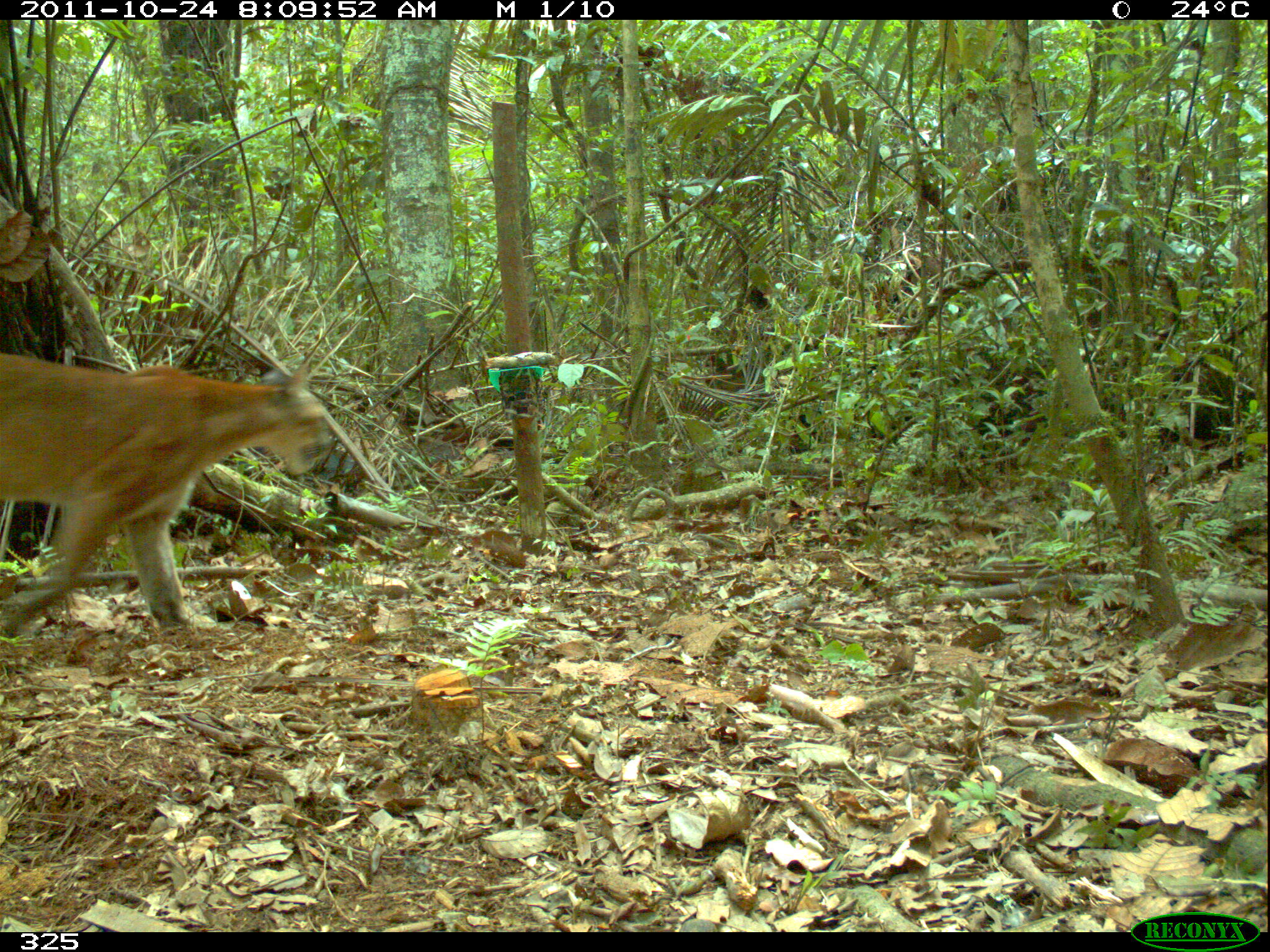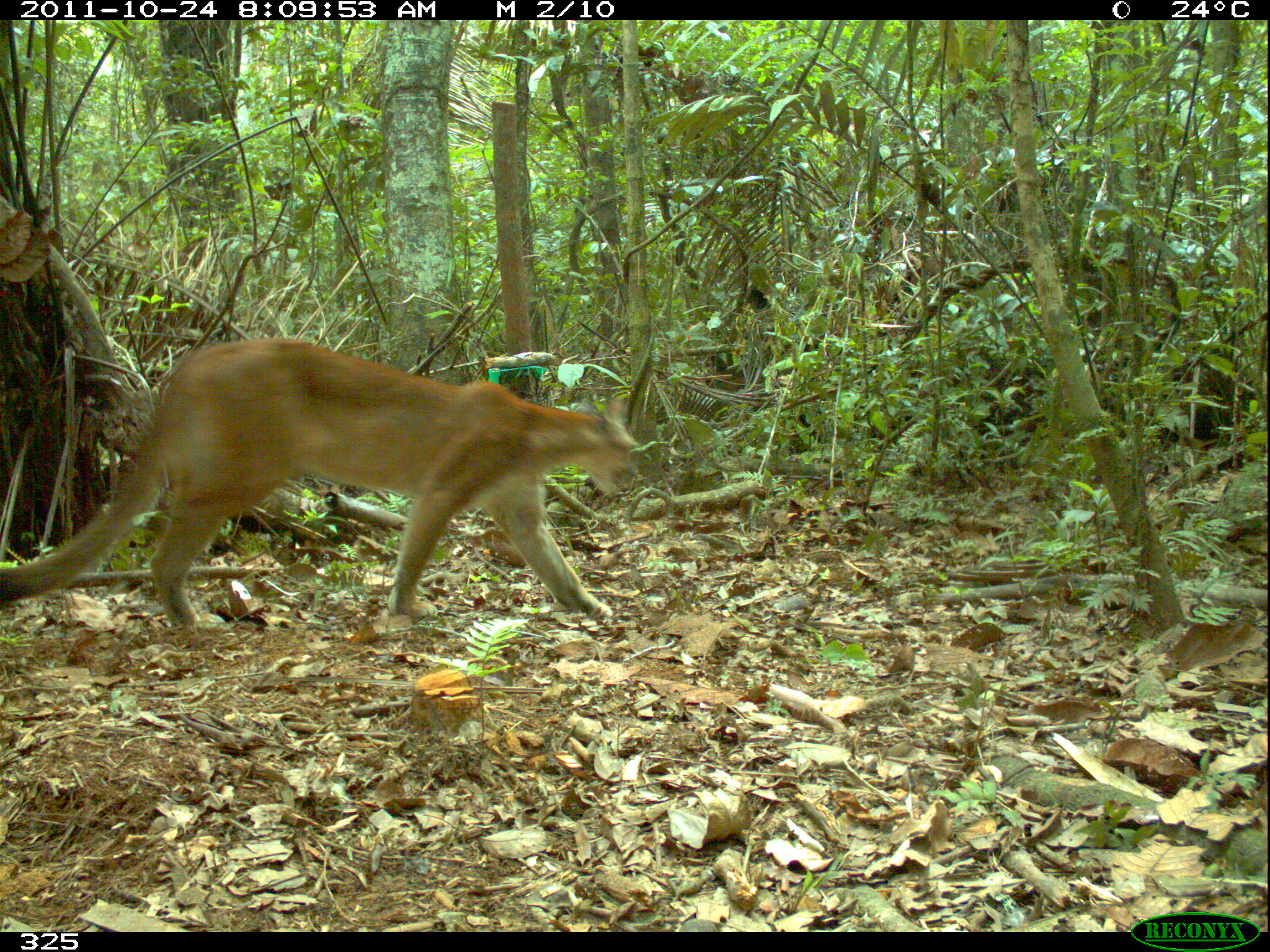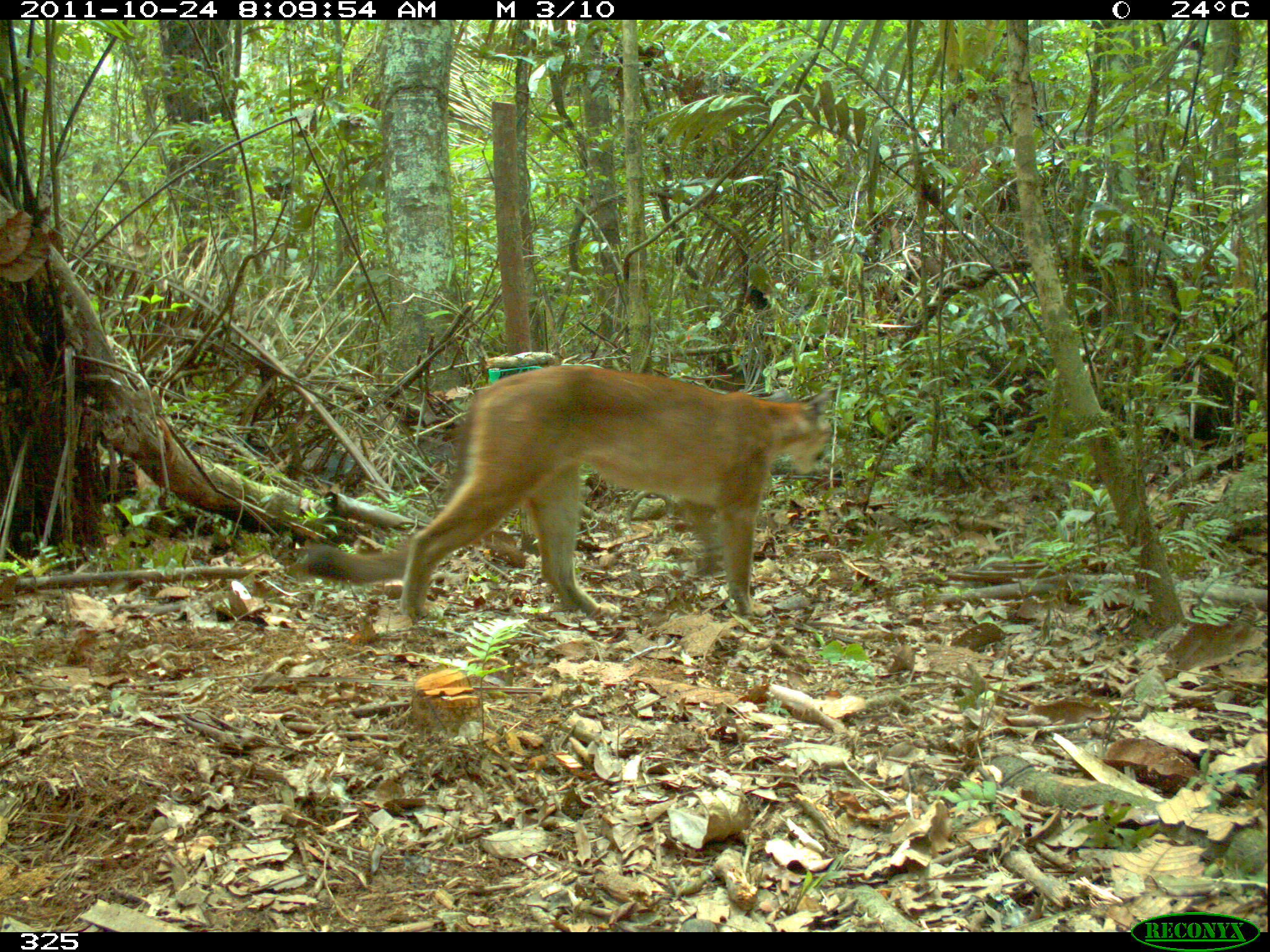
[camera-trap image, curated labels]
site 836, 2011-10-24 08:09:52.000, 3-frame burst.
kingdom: Animalia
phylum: Chordata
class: Mammalia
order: Carnivora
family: Felidae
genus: Puma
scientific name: Puma concolor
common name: mountain lion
Puma concolor (mountain lion).